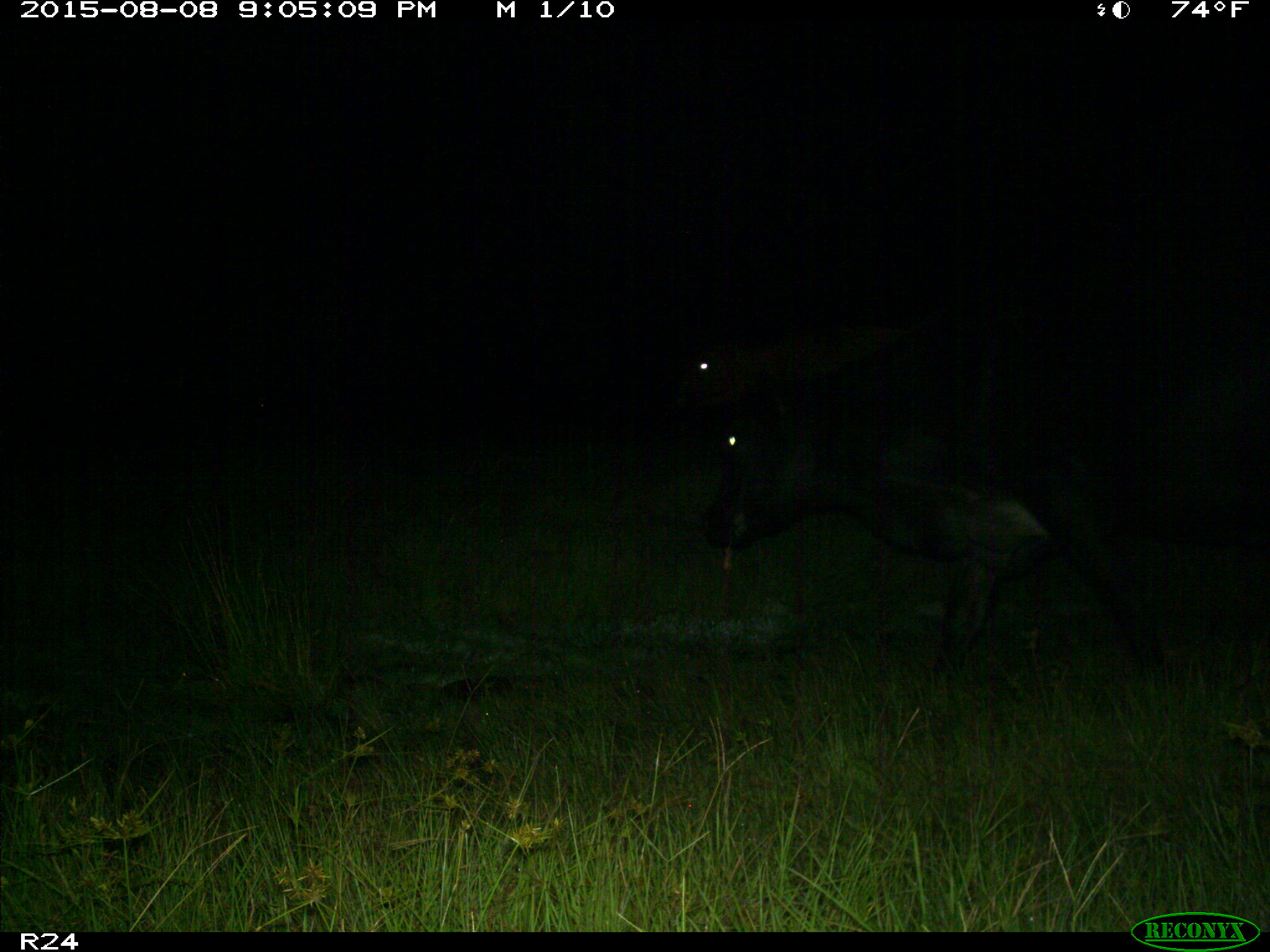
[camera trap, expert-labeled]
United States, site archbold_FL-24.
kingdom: Animalia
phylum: Chordata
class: Mammalia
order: Artiodactyla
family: Bovidae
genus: Bos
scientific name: Bos taurus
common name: domestic cow